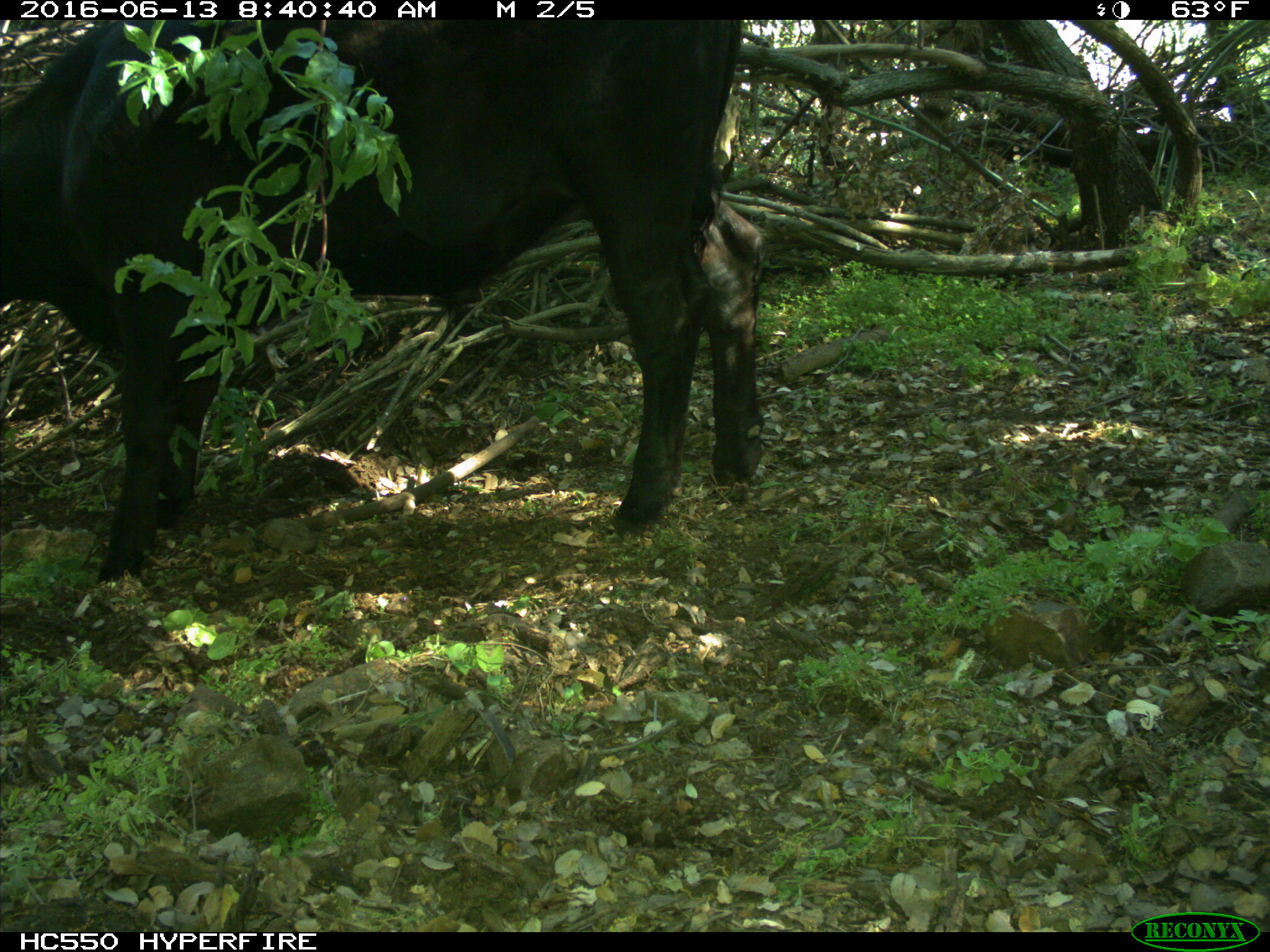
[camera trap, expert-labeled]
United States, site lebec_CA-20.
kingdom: Animalia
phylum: Chordata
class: Mammalia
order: Artiodactyla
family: Bovidae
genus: Bos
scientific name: Bos taurus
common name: domestic cow